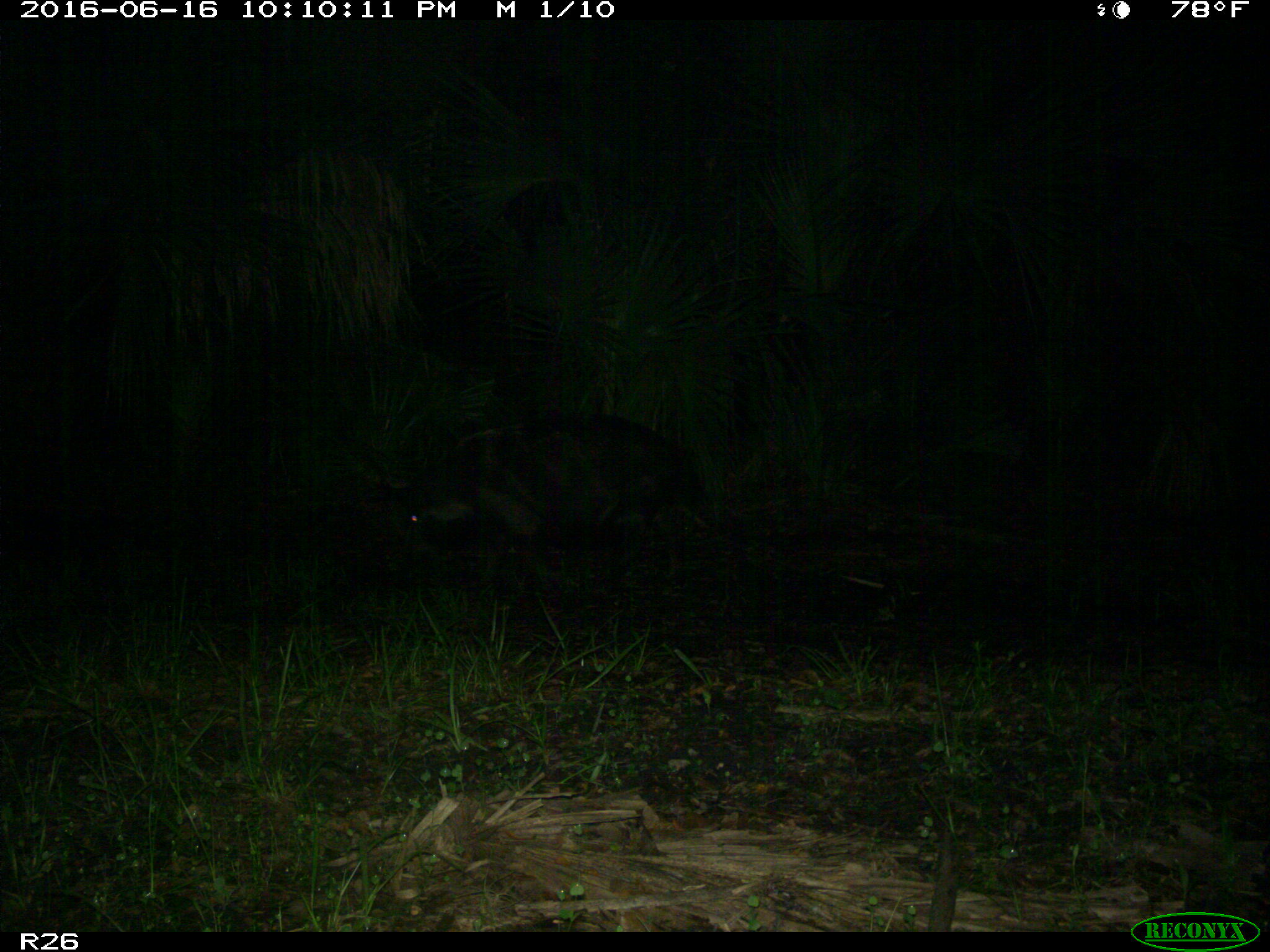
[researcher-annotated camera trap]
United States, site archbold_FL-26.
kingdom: Animalia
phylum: Chordata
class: Mammalia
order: Artiodactyla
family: Suidae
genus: Sus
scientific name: Sus scrofa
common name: wild boar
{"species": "Sus scrofa (wild boar)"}